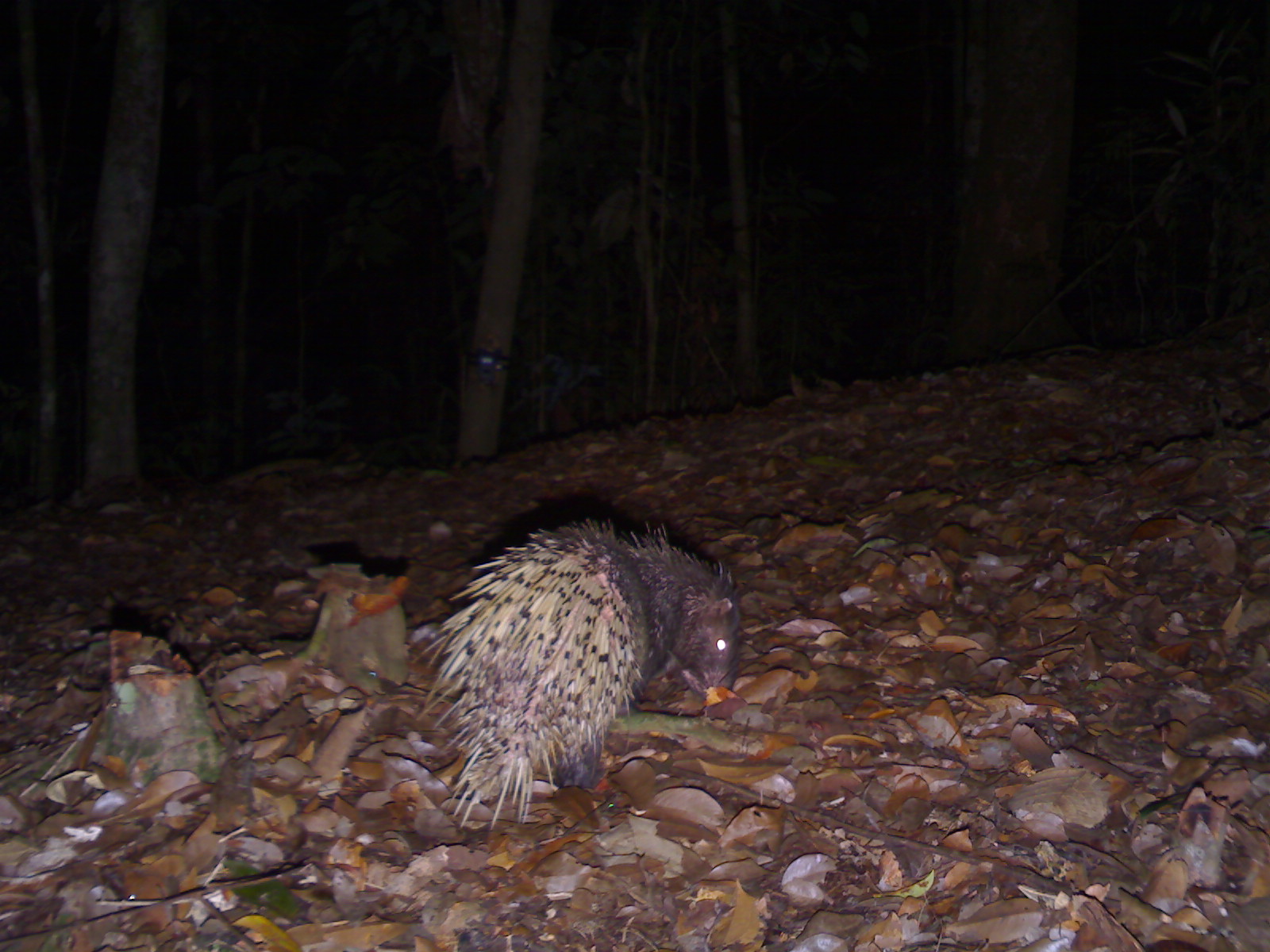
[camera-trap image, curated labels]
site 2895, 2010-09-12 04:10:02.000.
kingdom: Animalia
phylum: Chordata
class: Mammalia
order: Rodentia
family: Hystricidae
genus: Hystrix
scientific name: Hystrix brachyura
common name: east asian porcupine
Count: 1.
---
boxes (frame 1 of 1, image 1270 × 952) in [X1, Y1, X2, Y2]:
hystrix brachyura: [411, 517, 741, 830]